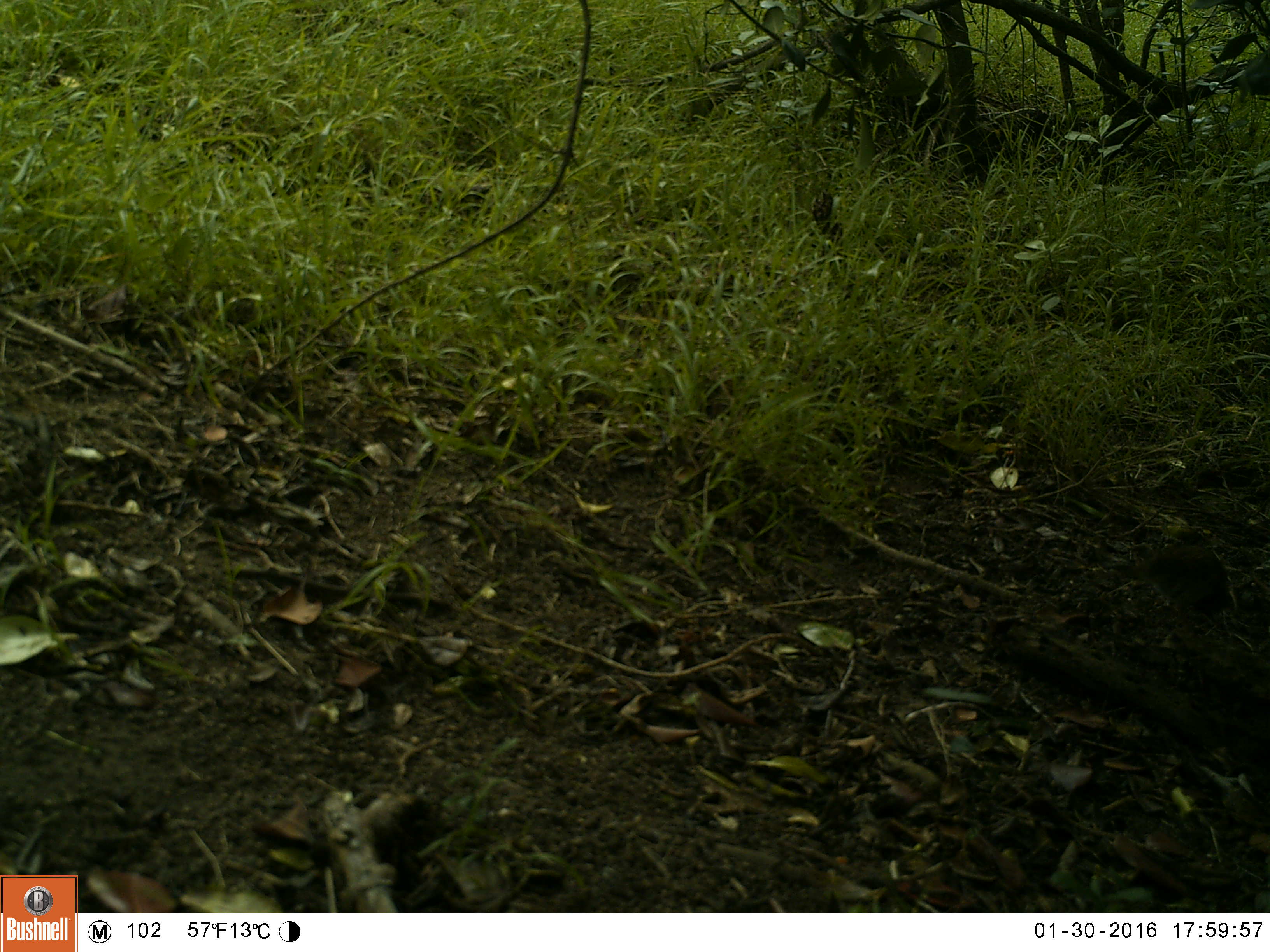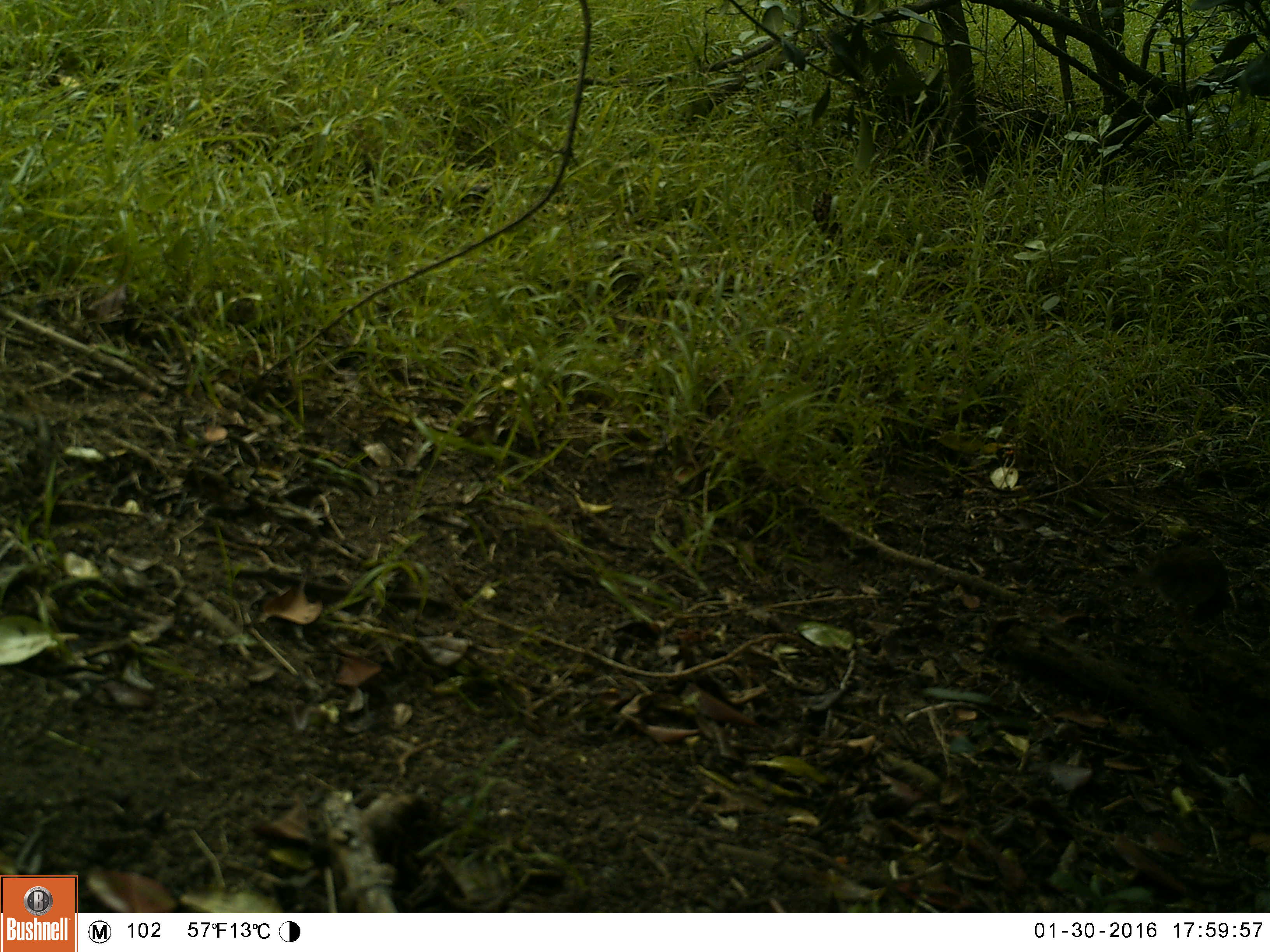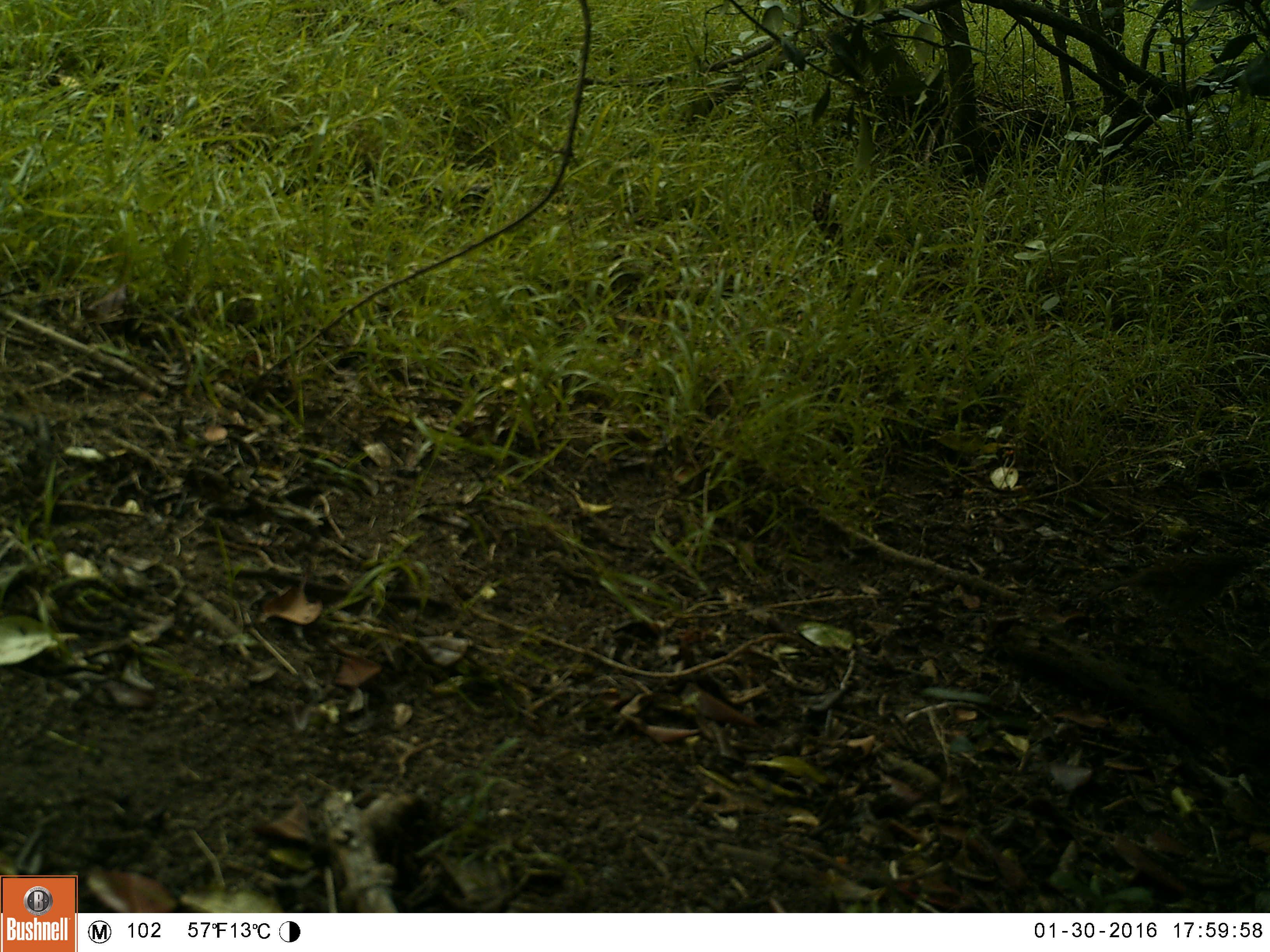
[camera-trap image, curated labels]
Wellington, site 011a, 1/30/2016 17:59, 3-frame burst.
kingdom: Animalia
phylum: Chordata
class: Aves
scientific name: Aves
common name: bird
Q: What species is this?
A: Bird (Aves).